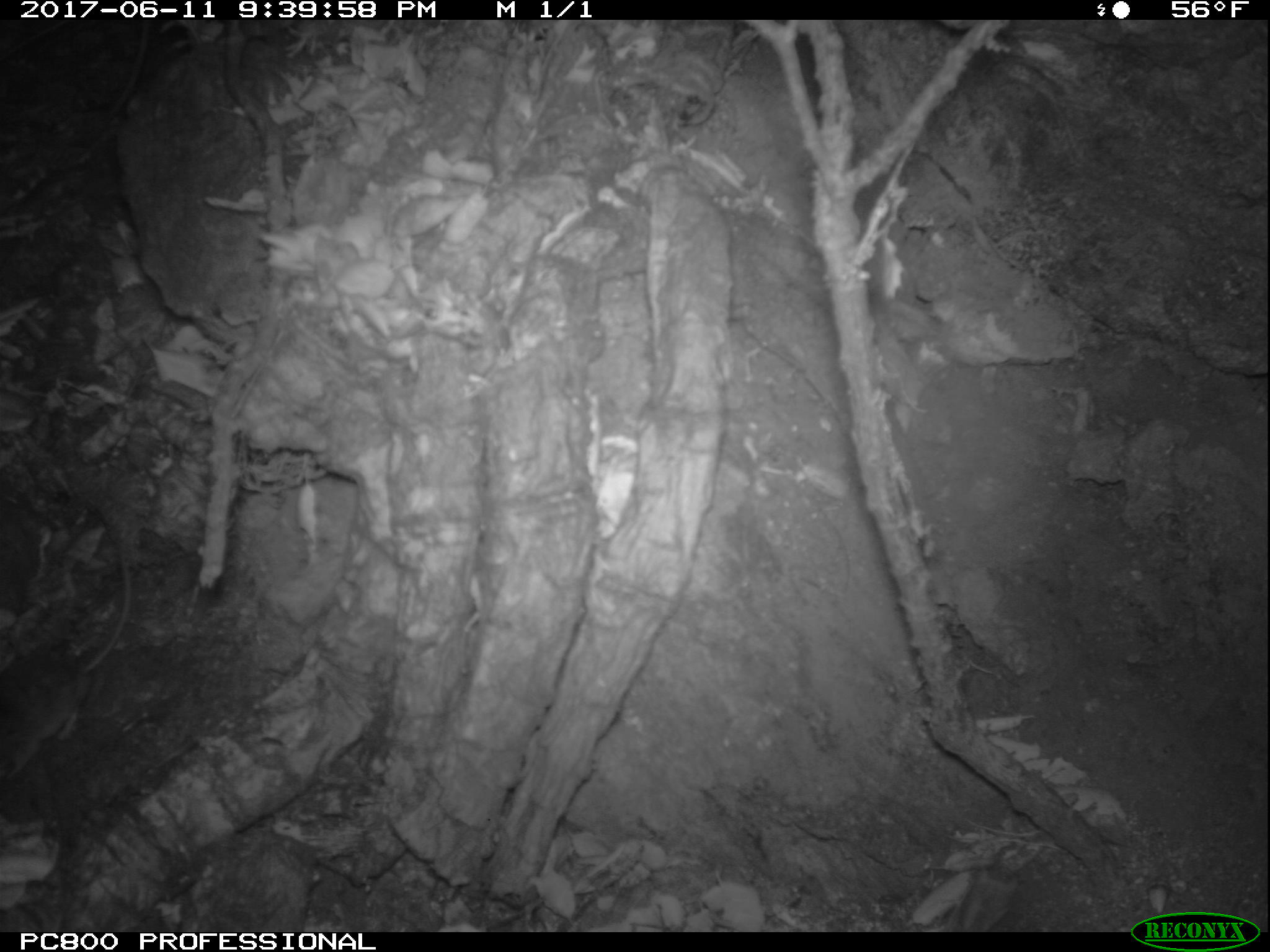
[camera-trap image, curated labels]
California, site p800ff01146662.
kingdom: Animalia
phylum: Chordata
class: Mammalia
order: Rodentia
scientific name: Rodentia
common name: rodent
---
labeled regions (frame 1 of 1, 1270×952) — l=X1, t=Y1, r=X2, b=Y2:
rodent: l=0, t=488, r=134, b=789